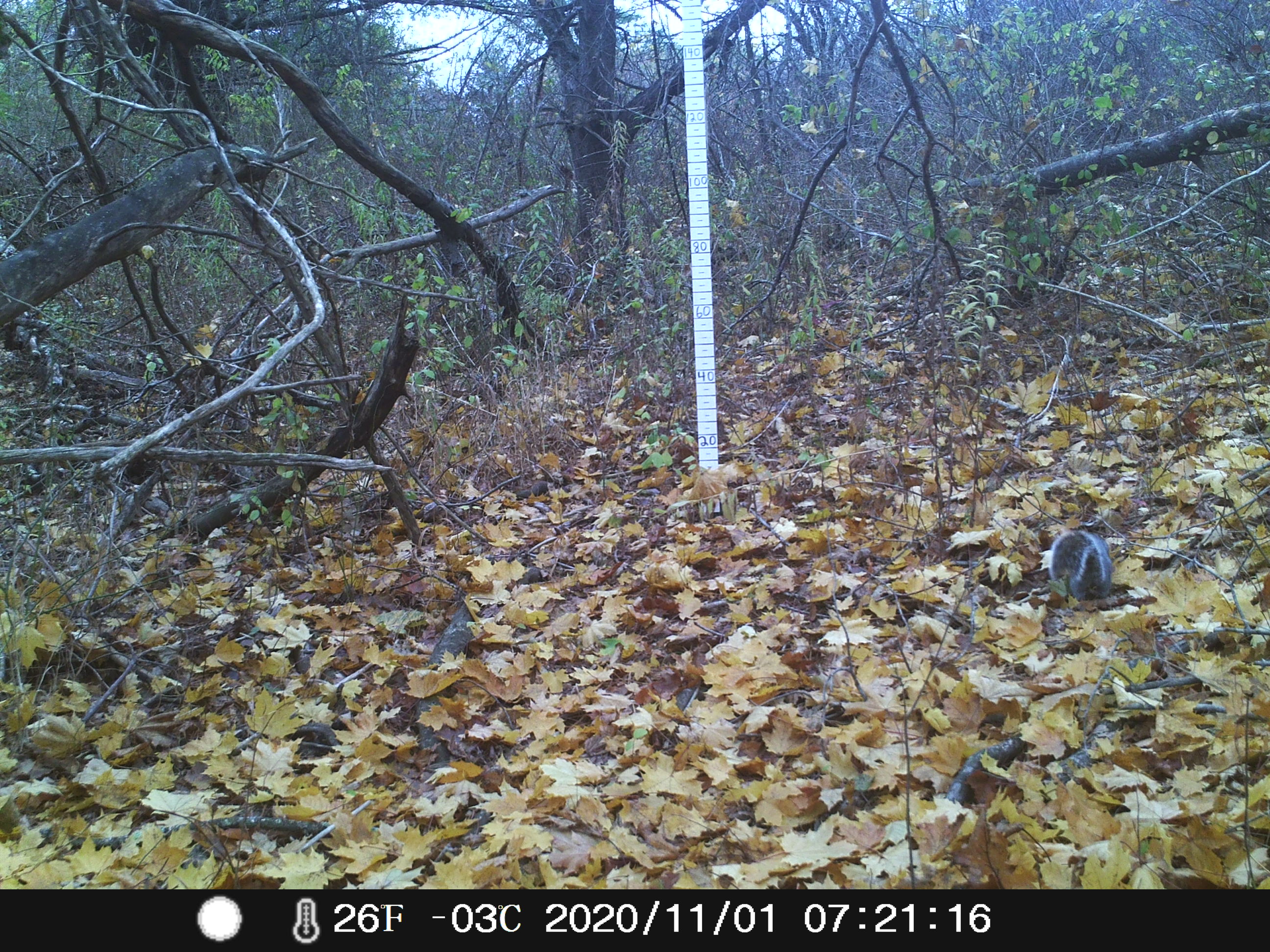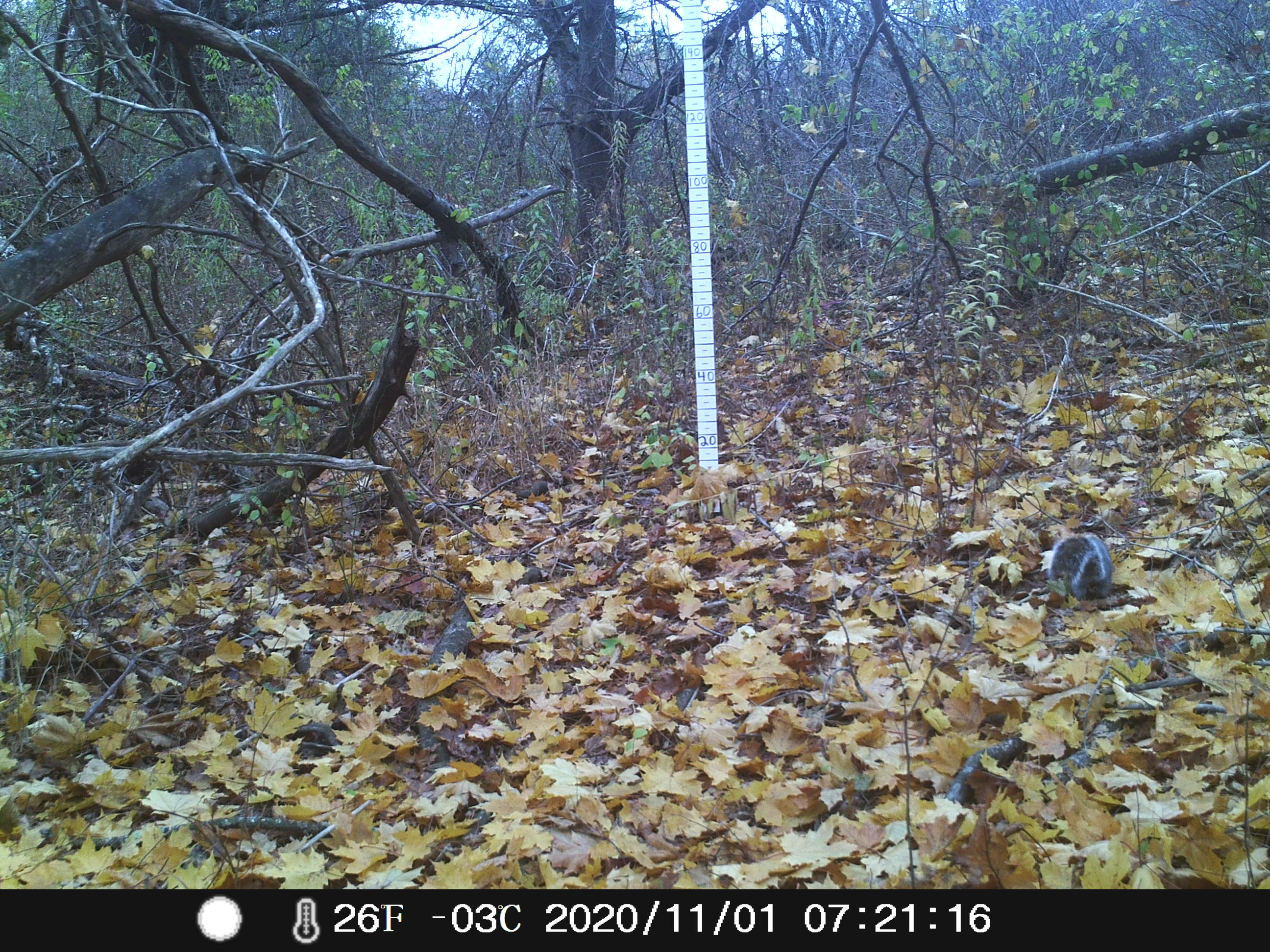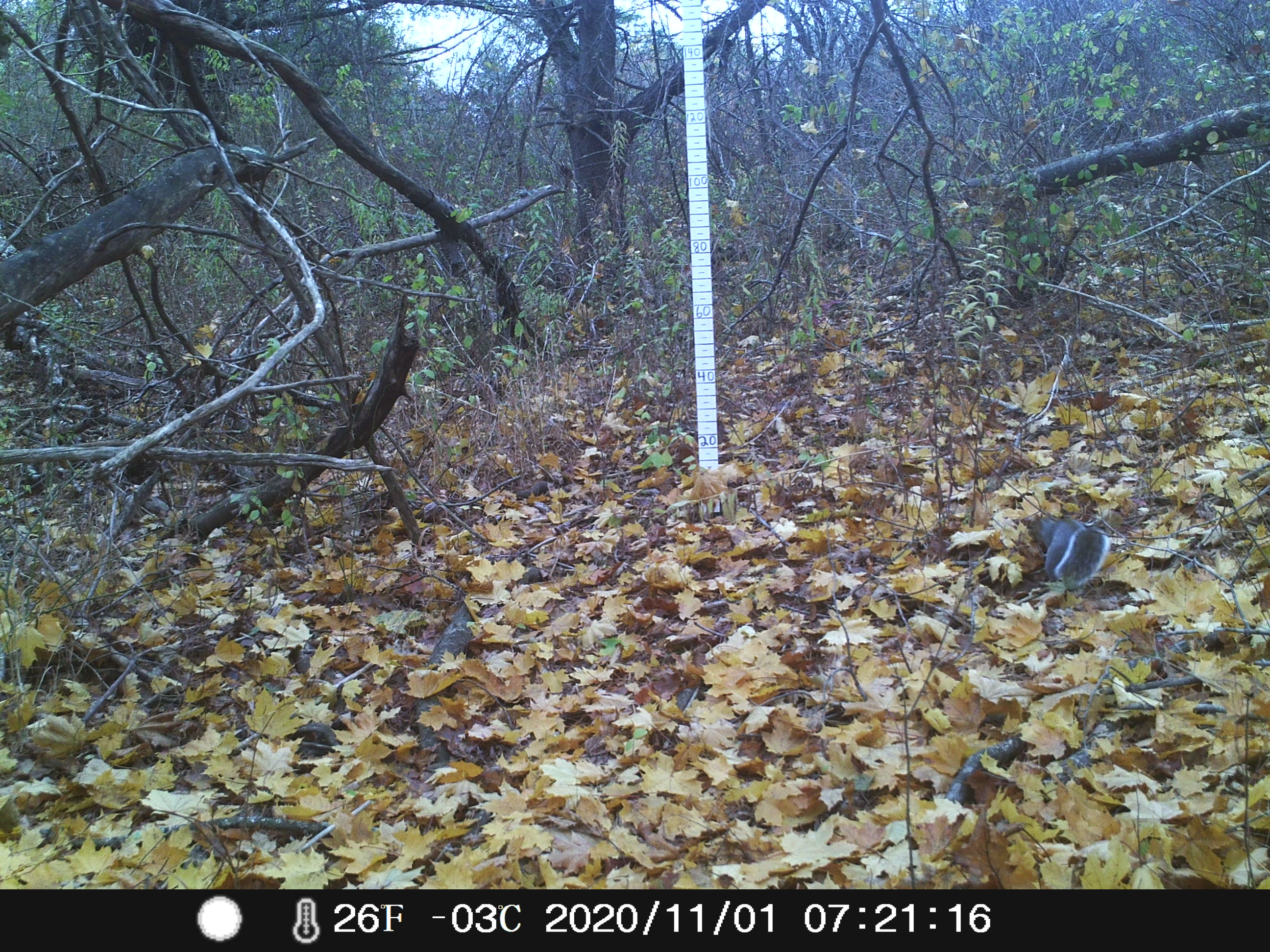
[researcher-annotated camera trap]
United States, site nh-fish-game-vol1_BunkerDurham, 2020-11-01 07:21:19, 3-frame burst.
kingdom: Animalia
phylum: Chordata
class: Mammalia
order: Rodentia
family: Sciuridae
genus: Sciurus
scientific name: Sciurus carolinensis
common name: gray squirrel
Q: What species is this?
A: Gray squirrel (Sciurus carolinensis).